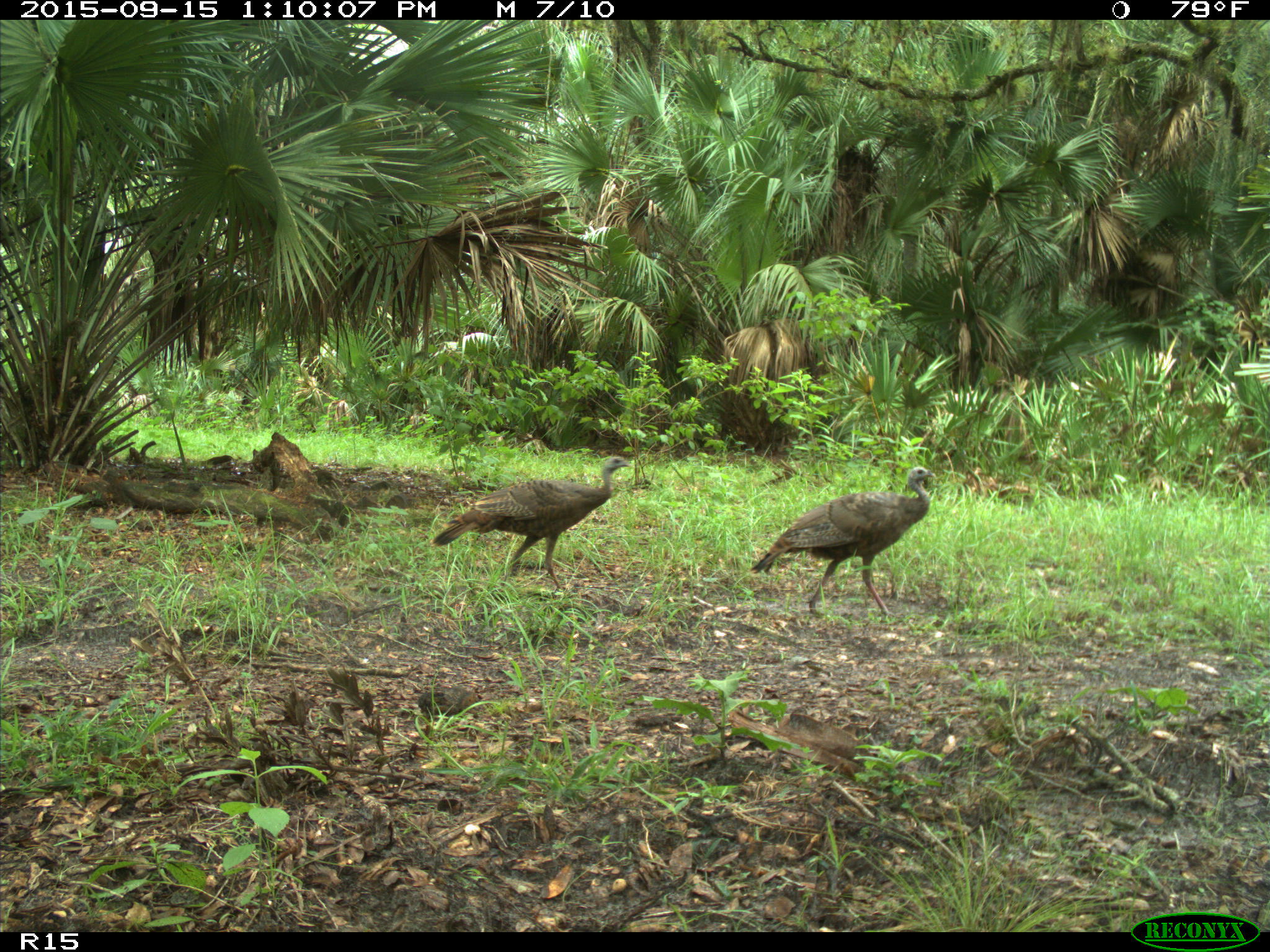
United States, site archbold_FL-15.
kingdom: Animalia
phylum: Chordata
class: Aves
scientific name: Aves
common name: birds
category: unidentified bird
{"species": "unidentified bird (birds) (Aves)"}